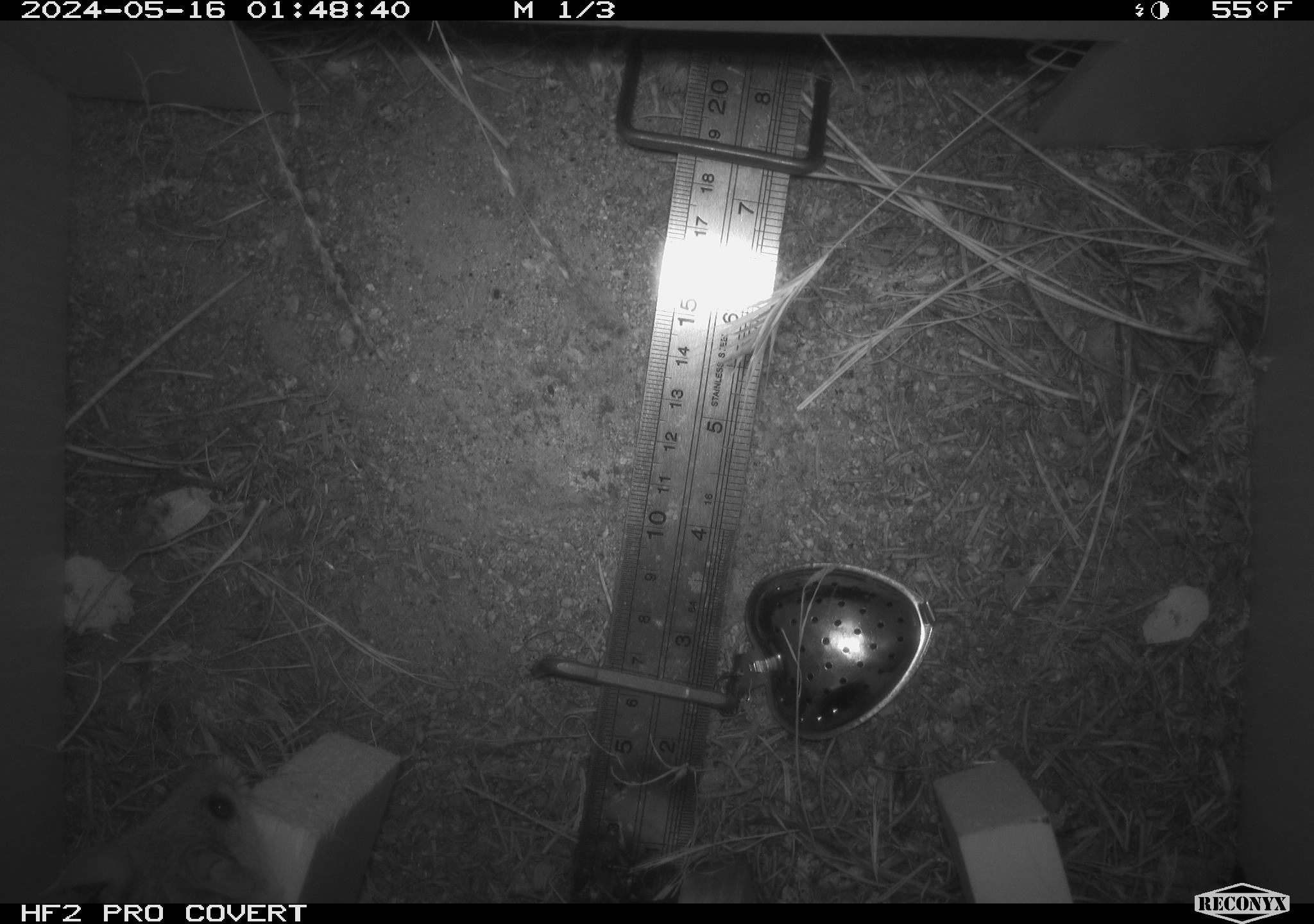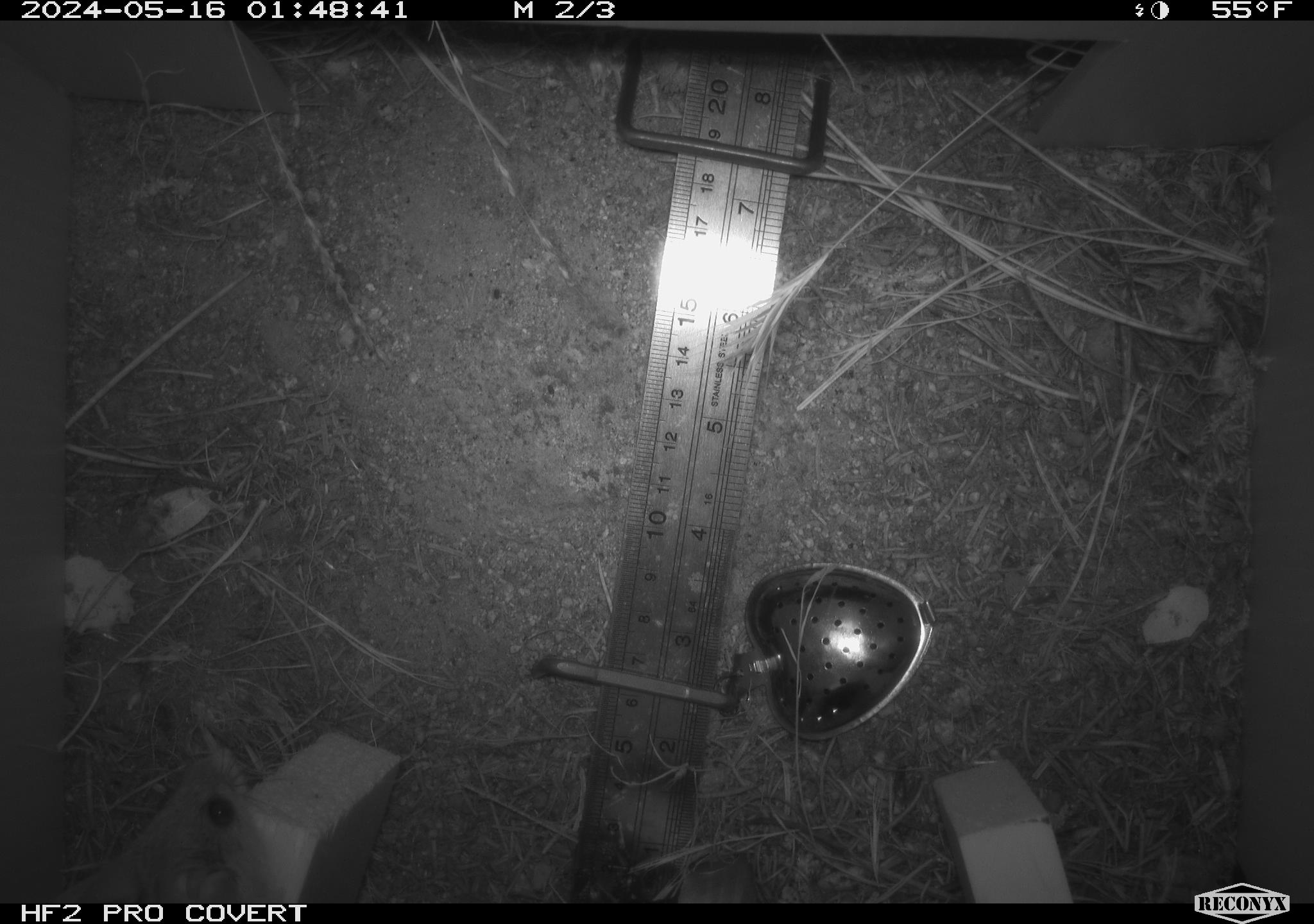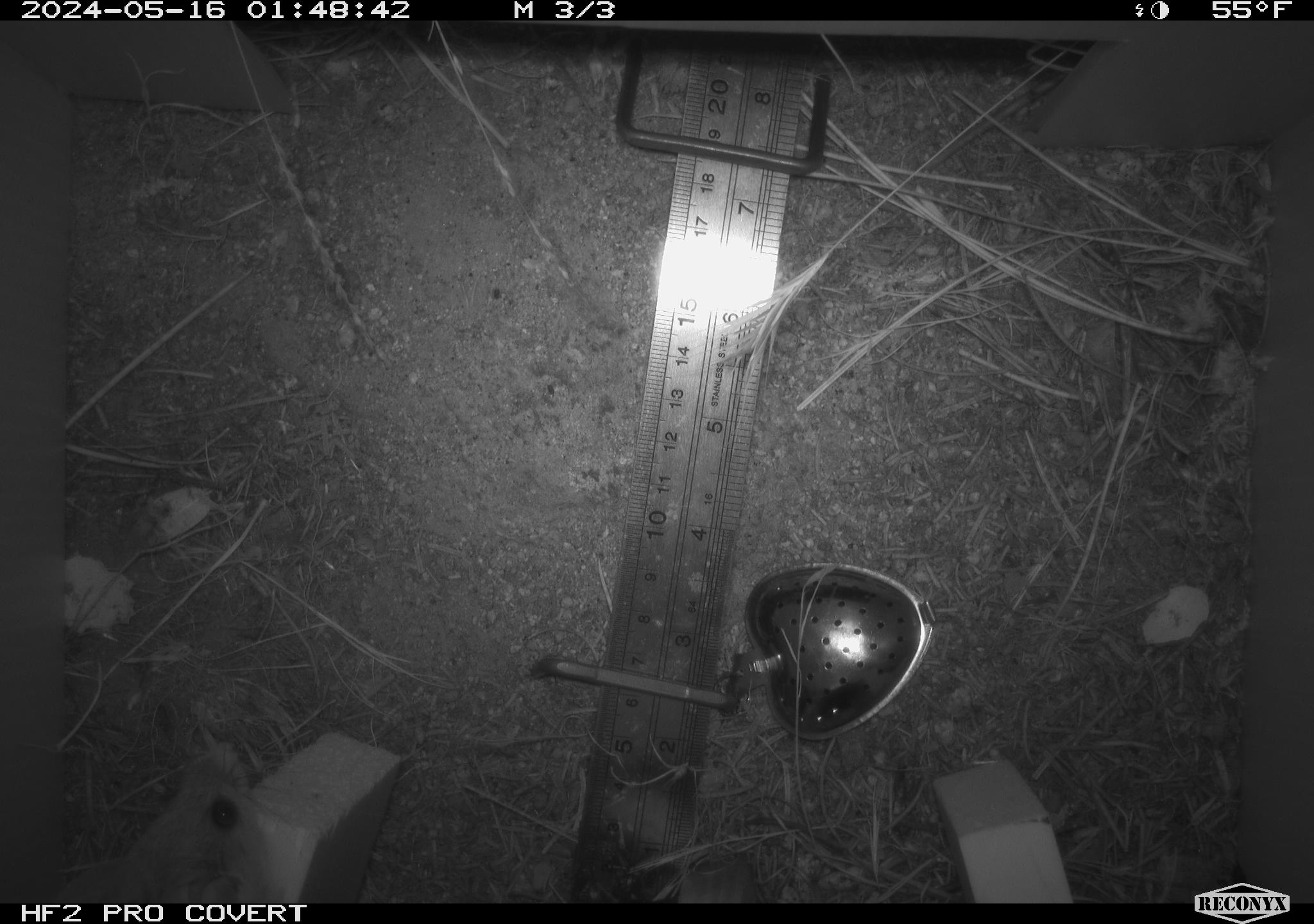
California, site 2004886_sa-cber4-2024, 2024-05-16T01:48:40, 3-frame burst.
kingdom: Animalia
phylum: Chordata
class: Mammalia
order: Rodentia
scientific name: Rodentia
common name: mouse species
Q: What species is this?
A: Mouse species (Rodentia).